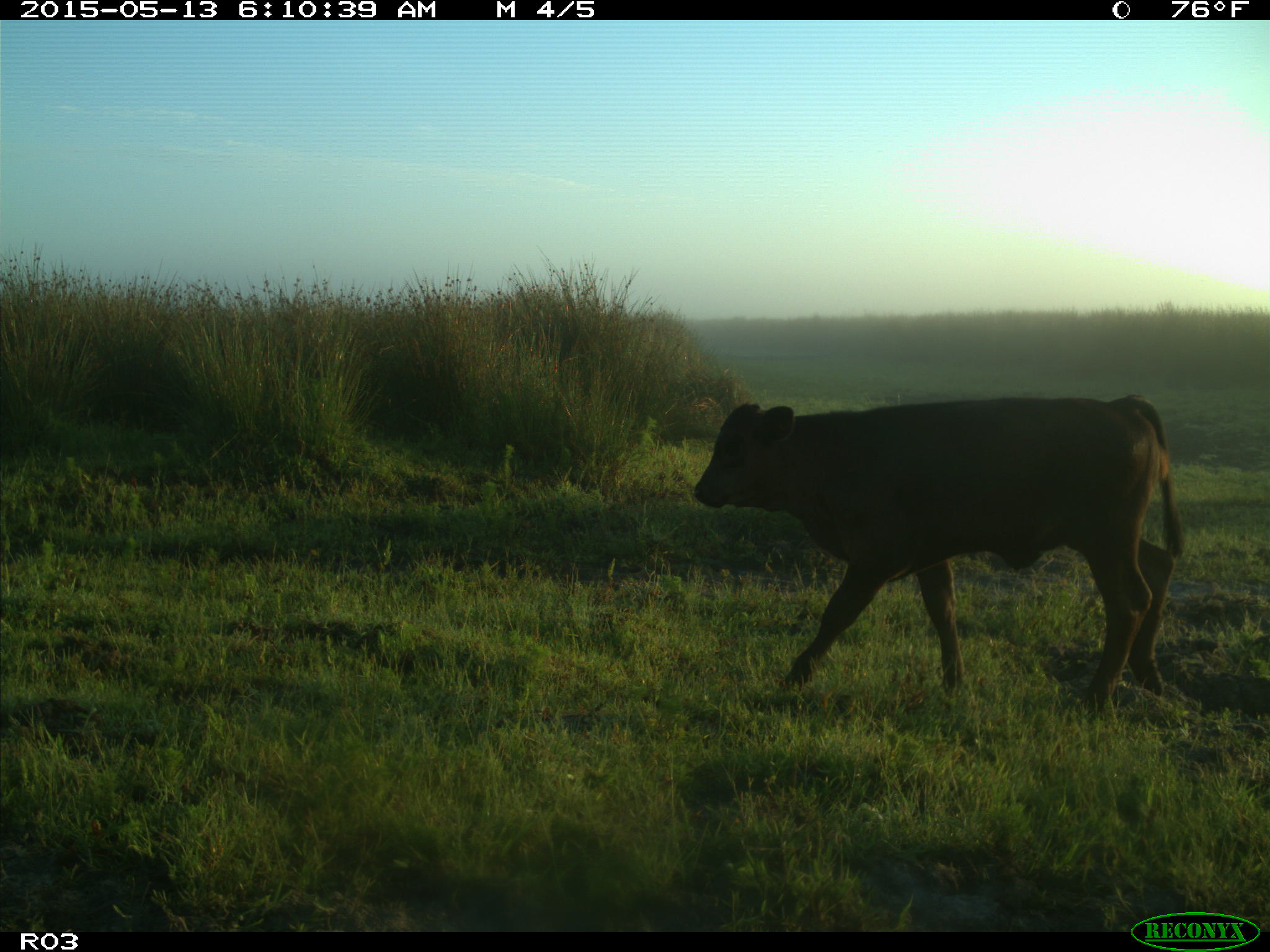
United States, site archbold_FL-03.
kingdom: Animalia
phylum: Chordata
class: Mammalia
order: Artiodactyla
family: Bovidae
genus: Bos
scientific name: Bos taurus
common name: domestic cow